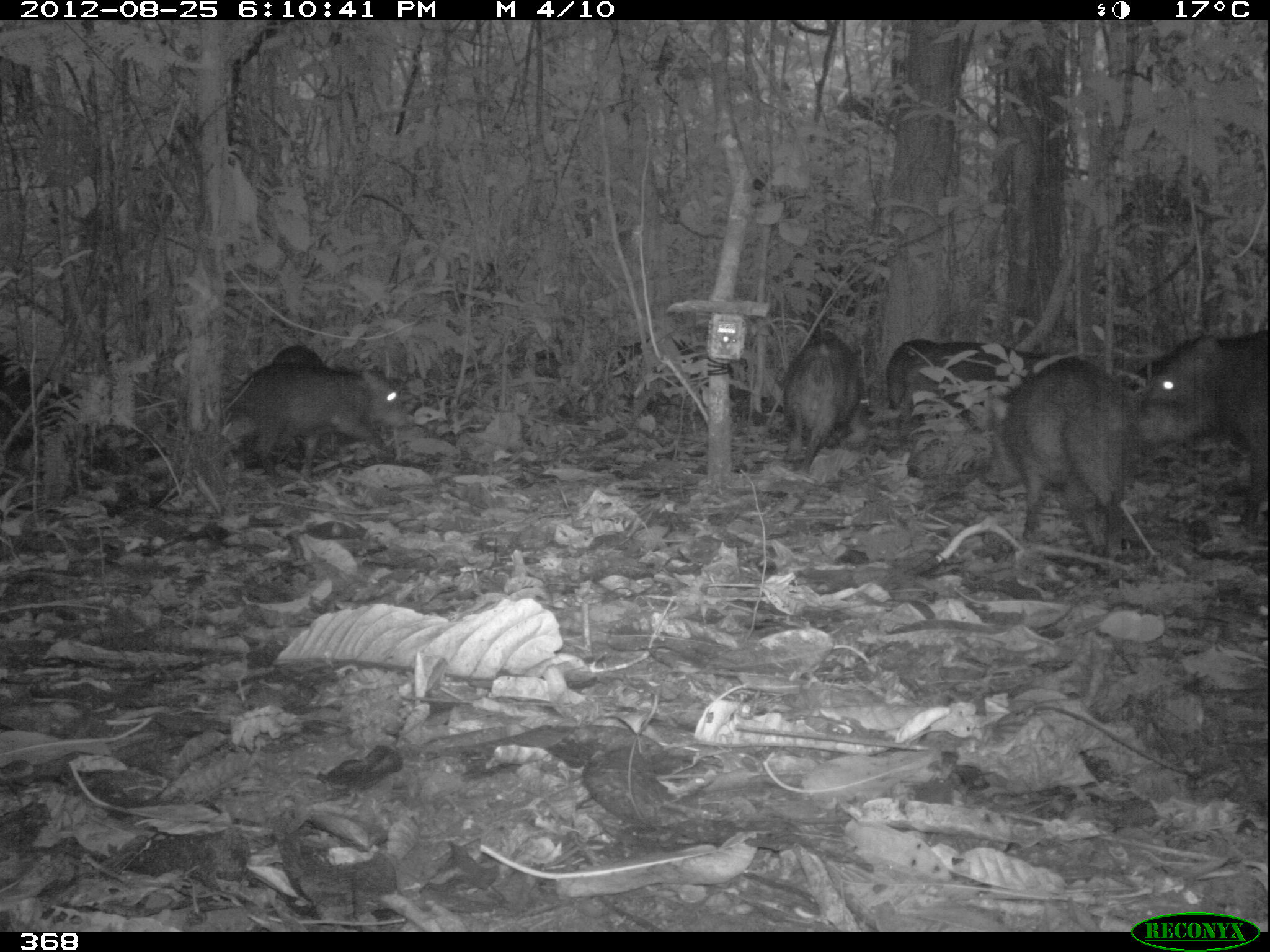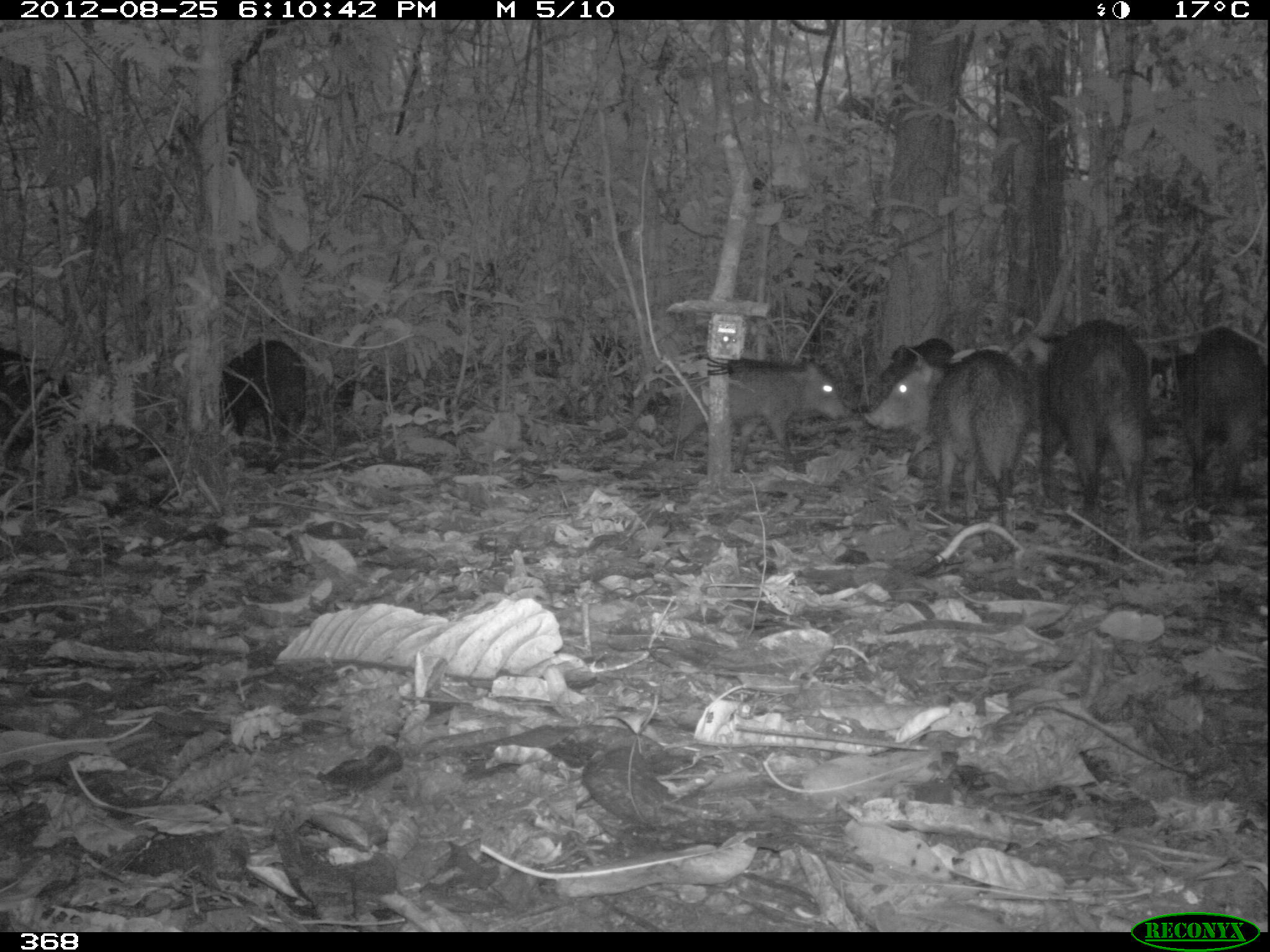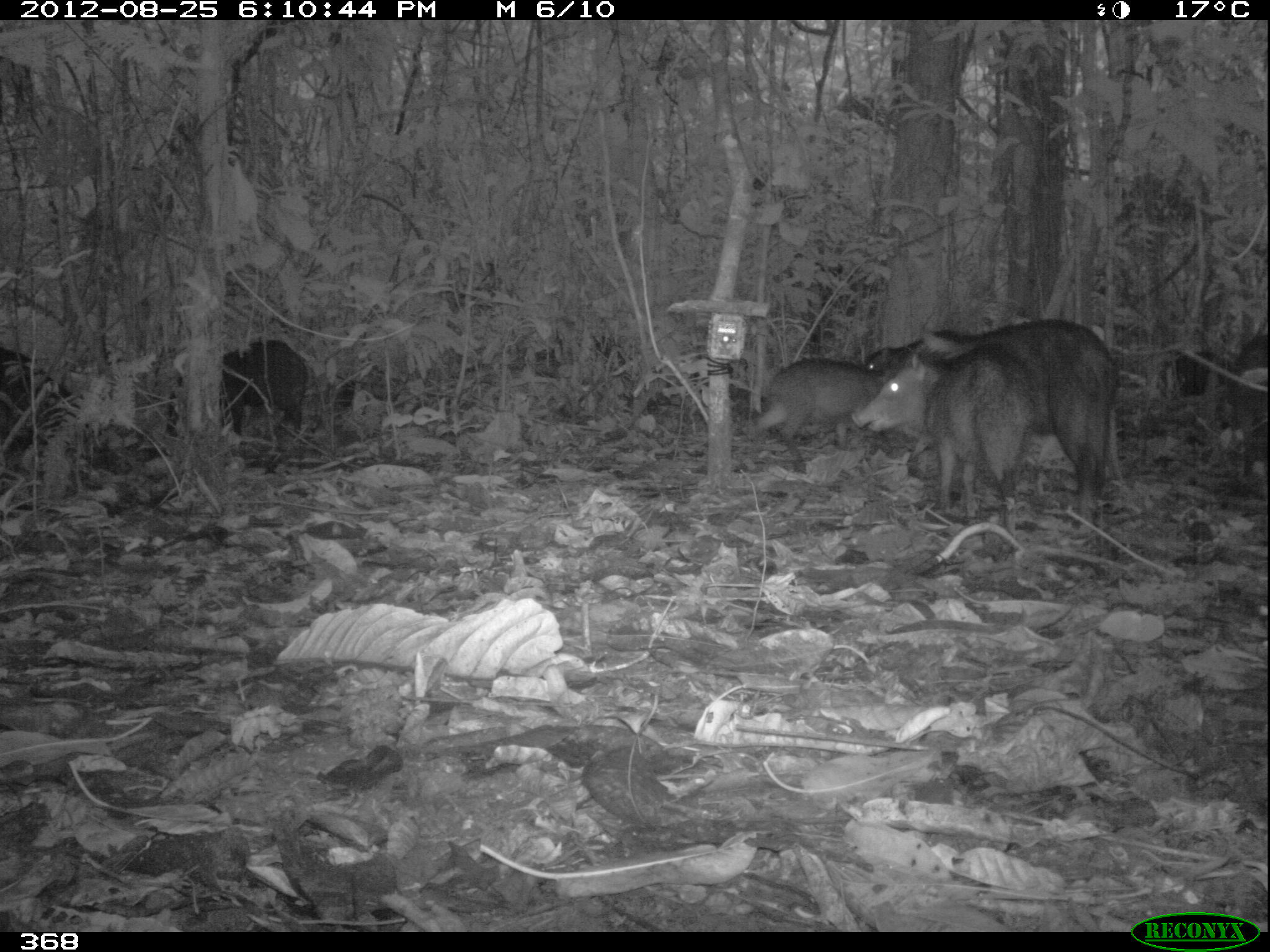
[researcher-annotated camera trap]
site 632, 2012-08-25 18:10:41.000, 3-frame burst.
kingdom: Animalia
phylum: Chordata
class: Mammalia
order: Artiodactyla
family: Tayassuidae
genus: Tayassu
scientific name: Tayassu pecari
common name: white-lipped peccary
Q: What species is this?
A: Tayassu pecari (white-lipped peccary).